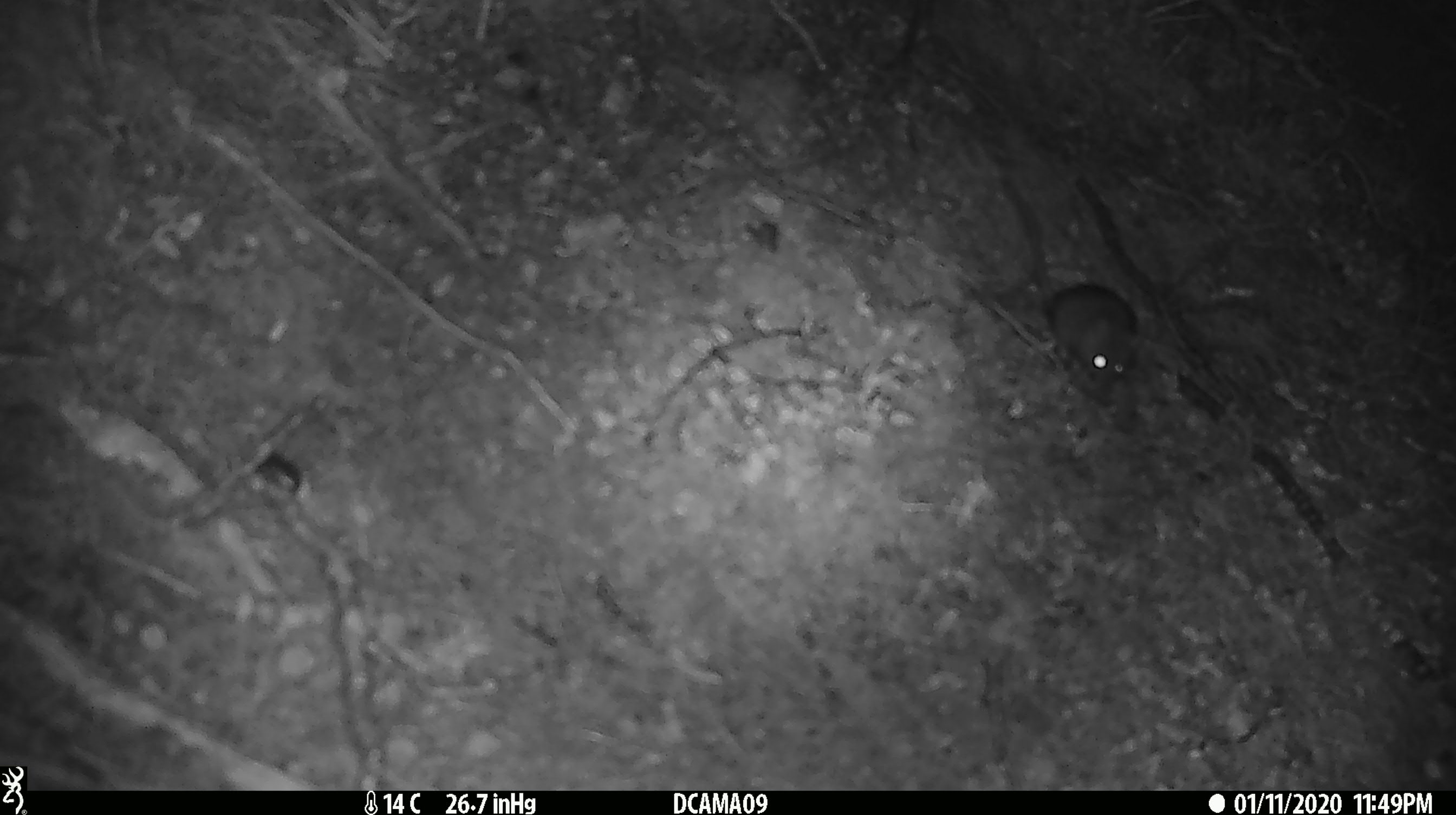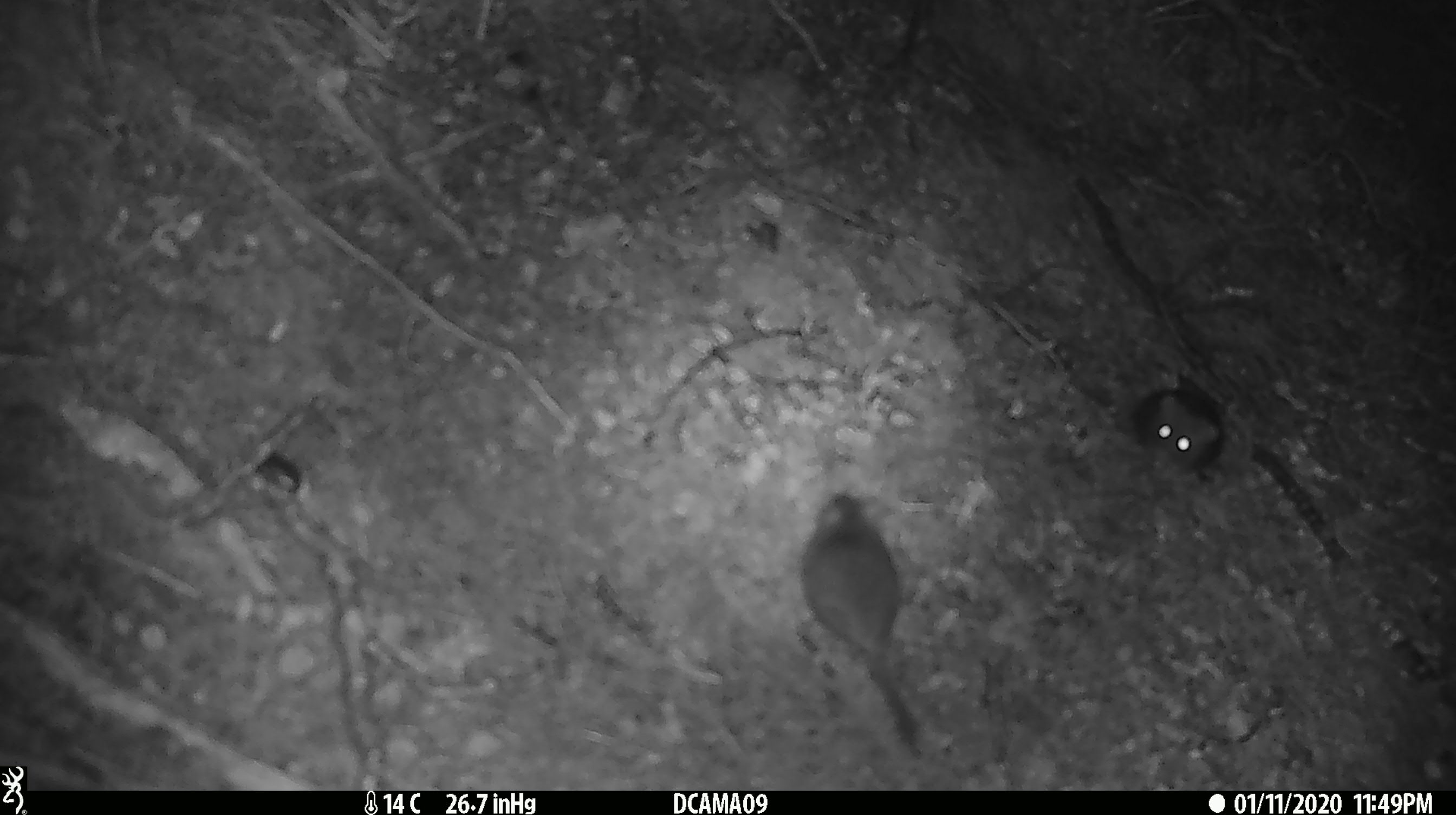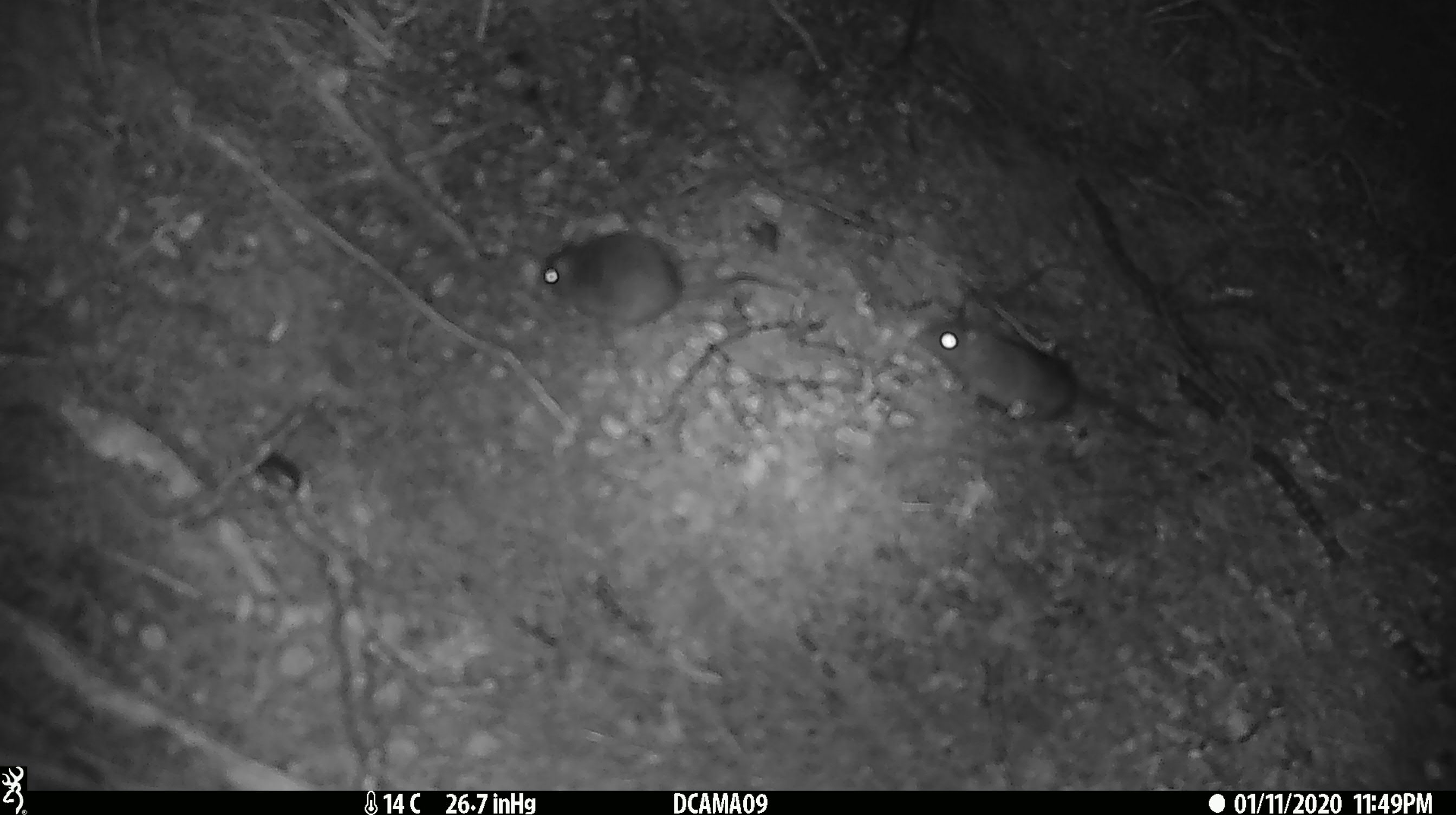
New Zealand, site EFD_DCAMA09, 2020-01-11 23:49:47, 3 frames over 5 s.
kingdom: Animalia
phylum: Chordata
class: Mammalia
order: Rodentia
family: Muridae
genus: Mus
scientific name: Mus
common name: mouse